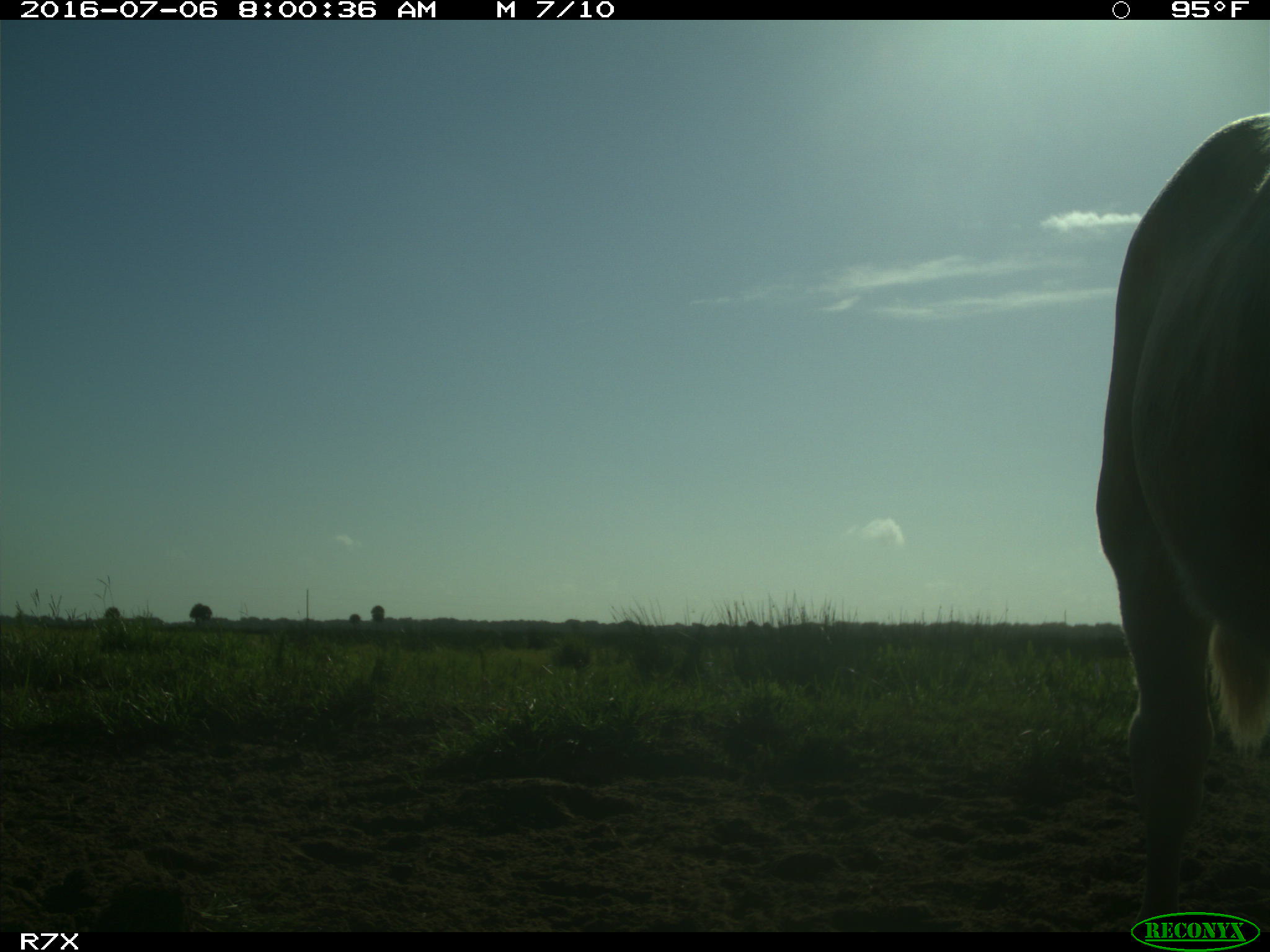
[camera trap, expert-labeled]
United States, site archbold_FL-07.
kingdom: Animalia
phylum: Chordata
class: Mammalia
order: Artiodactyla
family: Bovidae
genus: Bos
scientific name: Bos taurus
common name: domestic cow